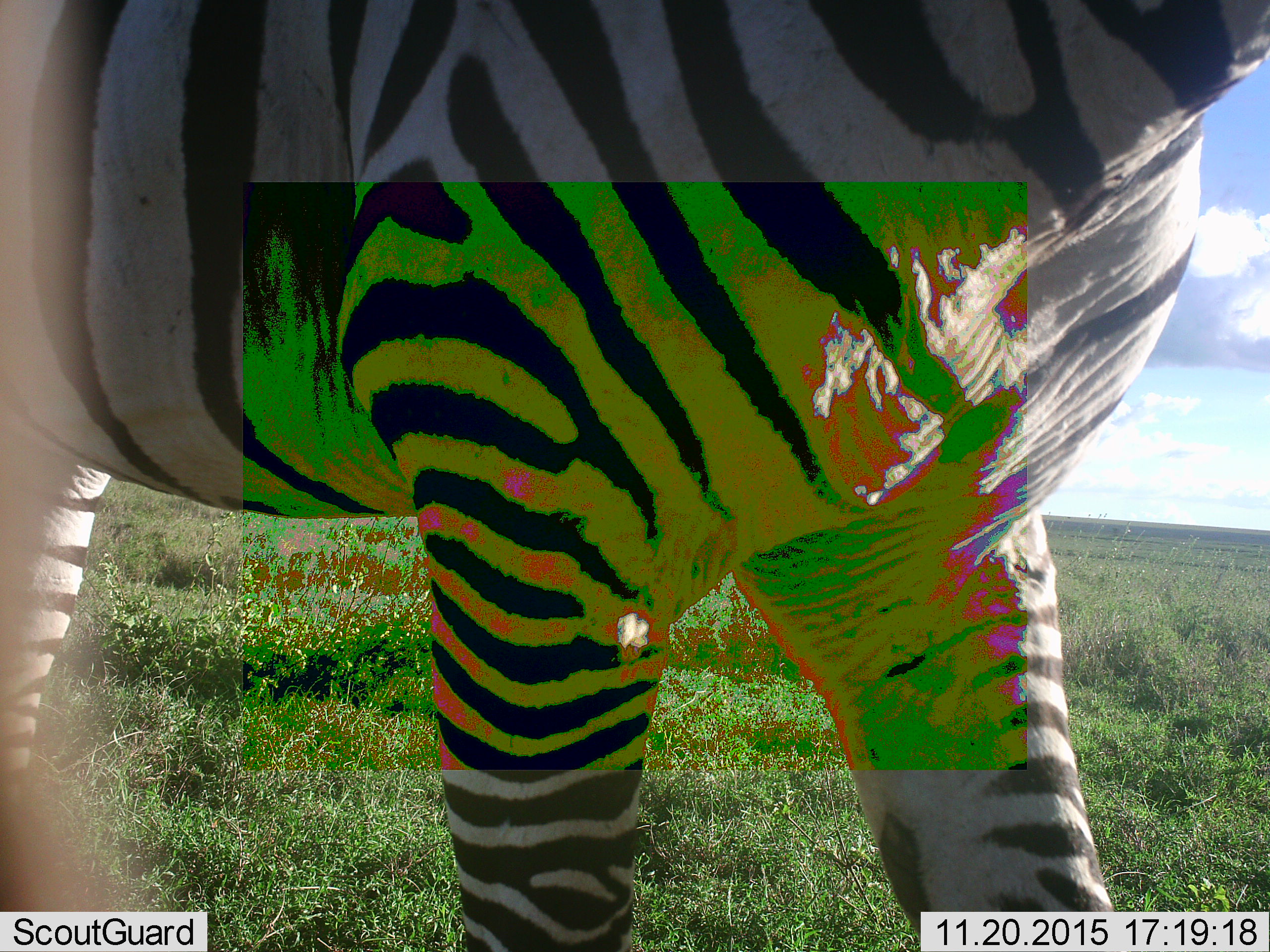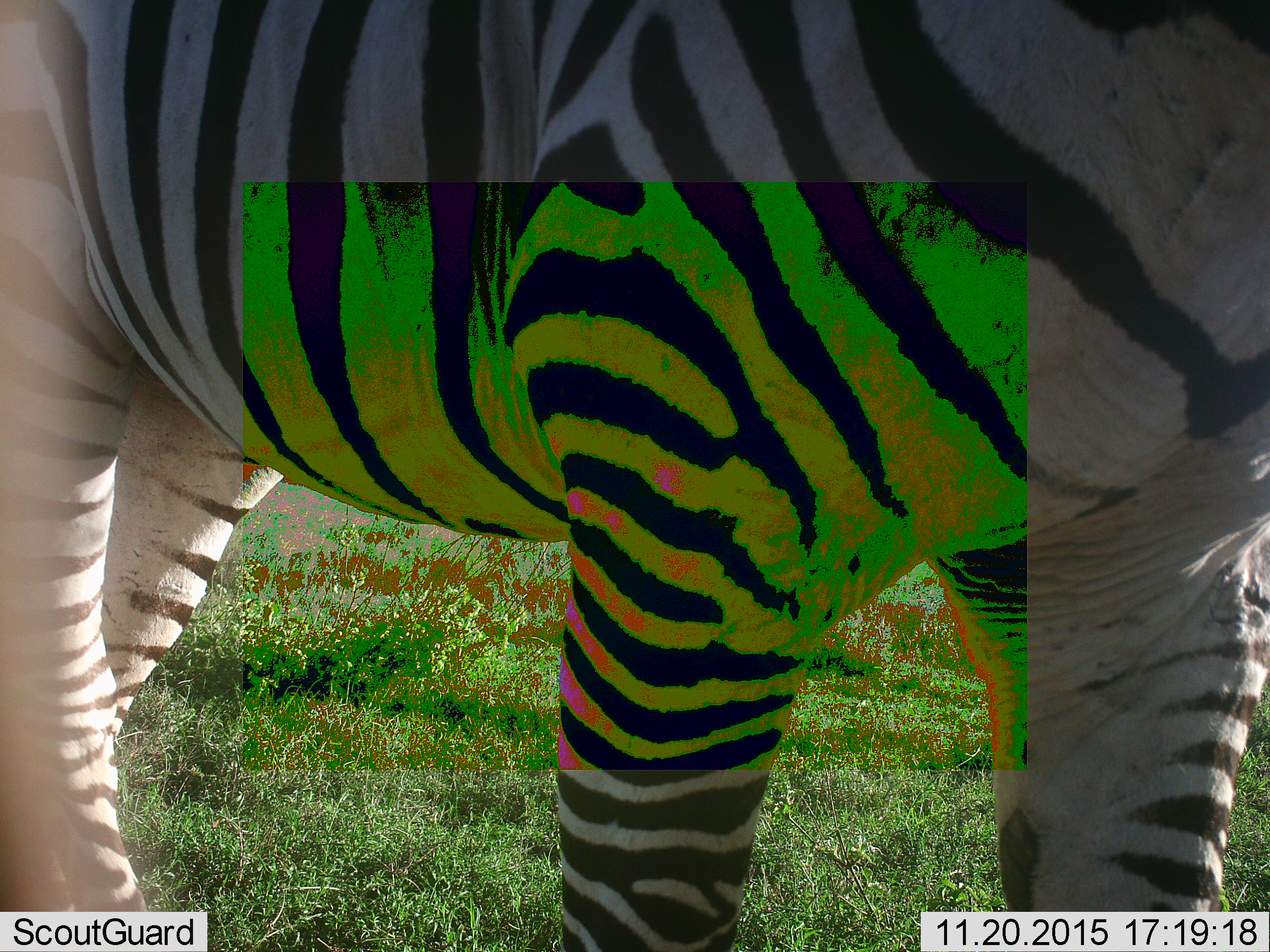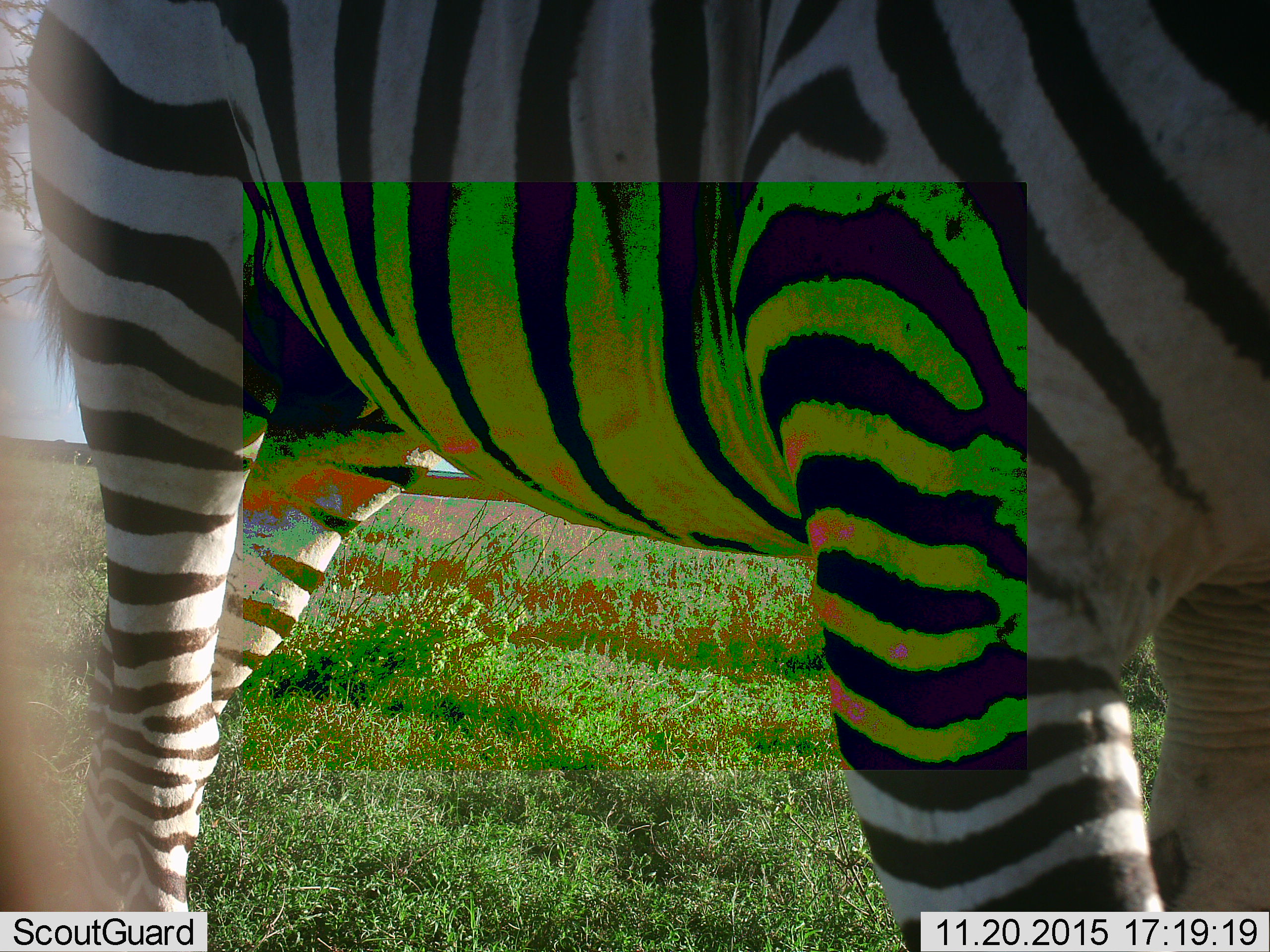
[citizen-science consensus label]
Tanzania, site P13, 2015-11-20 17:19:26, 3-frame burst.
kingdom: Animalia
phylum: Chordata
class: Mammalia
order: Perissodactyla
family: Equidae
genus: Equus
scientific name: Equus quagga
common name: plains zebra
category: zebra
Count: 1.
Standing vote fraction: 33%.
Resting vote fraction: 0%.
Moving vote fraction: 89%.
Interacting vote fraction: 0%.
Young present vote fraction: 0%.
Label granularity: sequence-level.